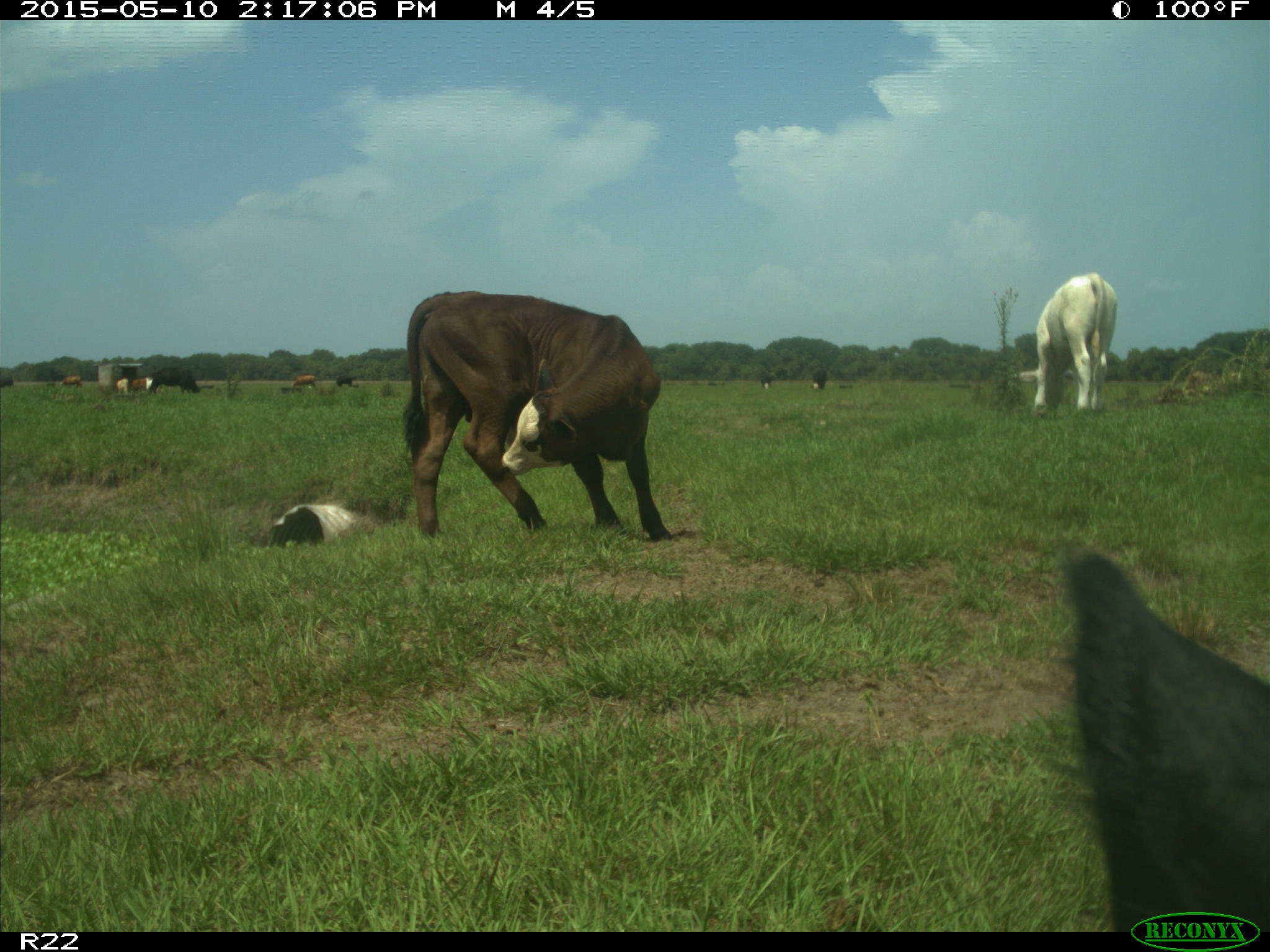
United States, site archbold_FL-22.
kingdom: Animalia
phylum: Chordata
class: Mammalia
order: Artiodactyla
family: Bovidae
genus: Bos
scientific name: Bos taurus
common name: domestic cow